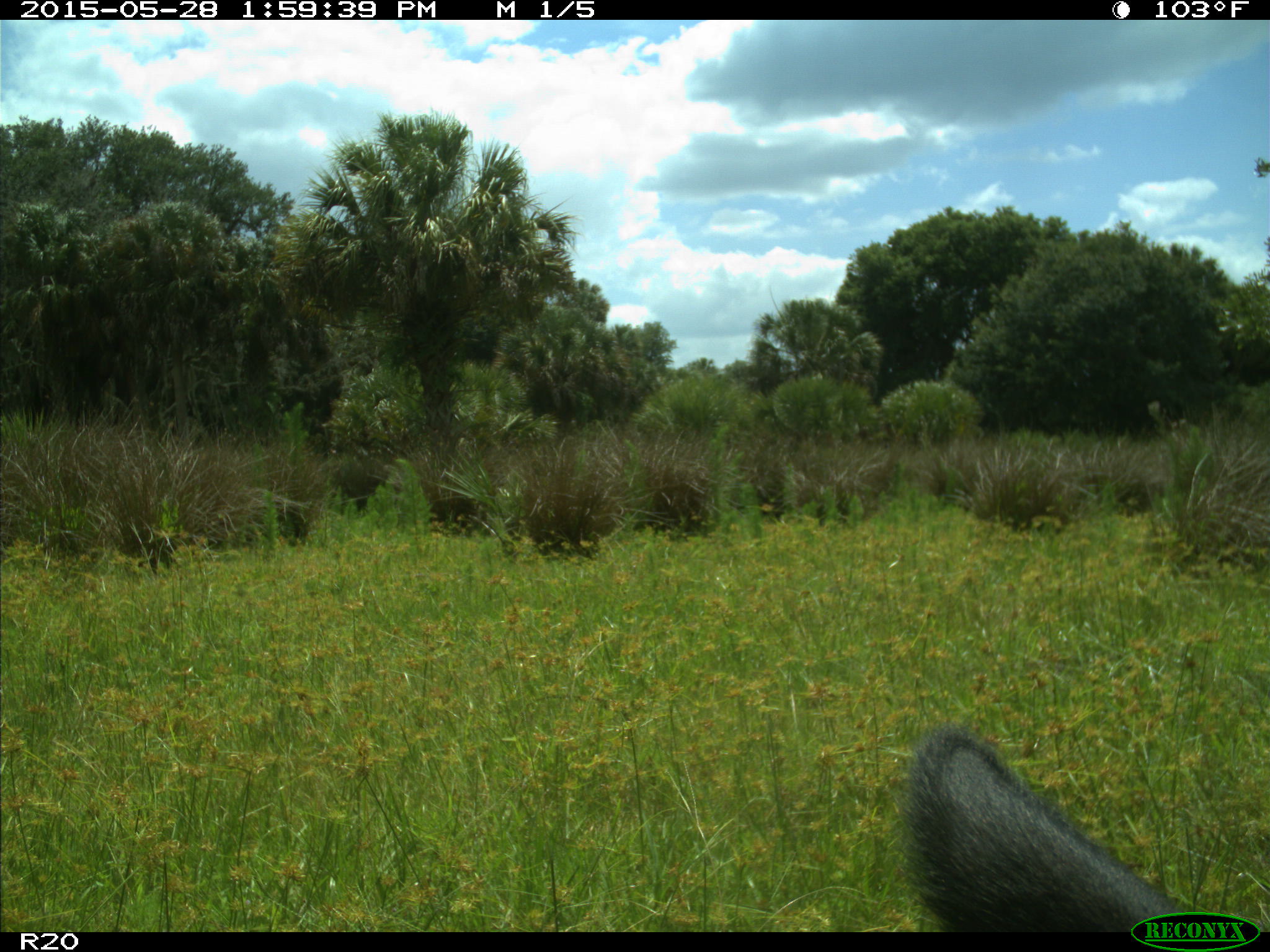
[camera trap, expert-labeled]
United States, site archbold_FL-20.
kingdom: Animalia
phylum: Chordata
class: Mammalia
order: Artiodactyla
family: Bovidae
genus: Bos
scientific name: Bos taurus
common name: domestic cow